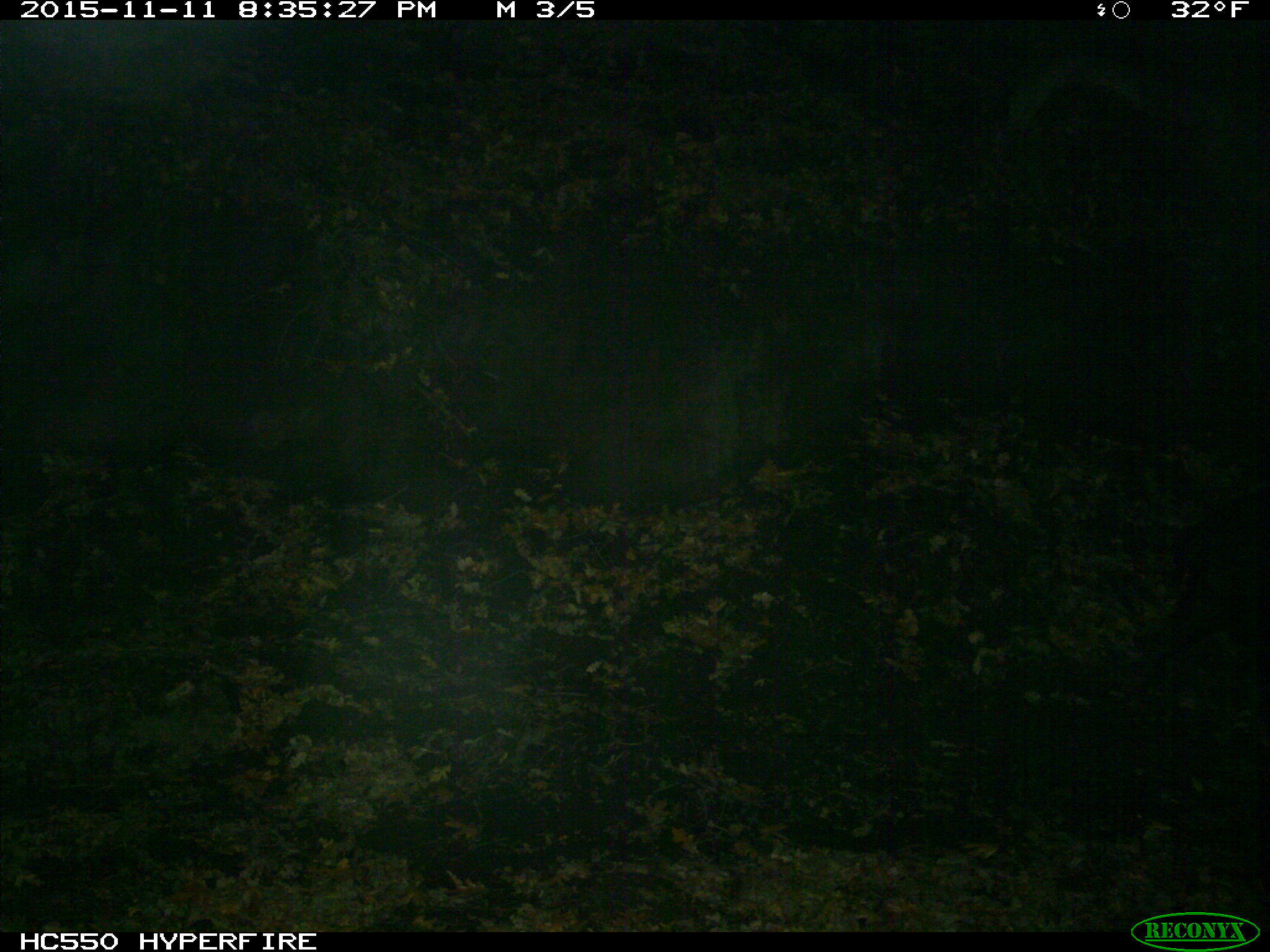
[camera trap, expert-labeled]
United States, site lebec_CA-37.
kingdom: Animalia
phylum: Chordata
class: Mammalia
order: Artiodactyla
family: Suidae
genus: Sus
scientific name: Sus scrofa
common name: wild boar